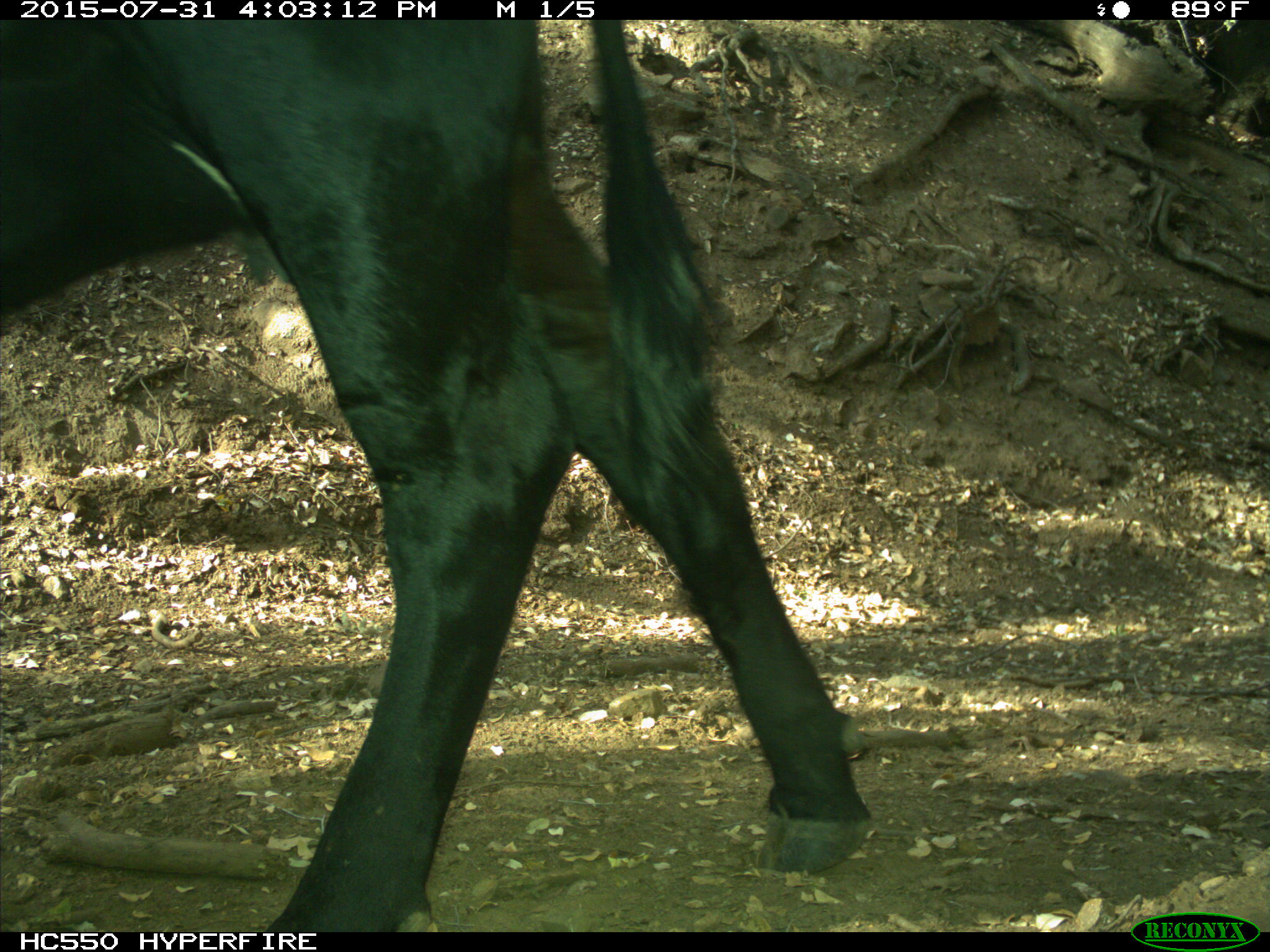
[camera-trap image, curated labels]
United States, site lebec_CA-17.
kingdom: Animalia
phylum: Chordata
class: Mammalia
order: Artiodactyla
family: Bovidae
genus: Bos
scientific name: Bos taurus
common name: domestic cow